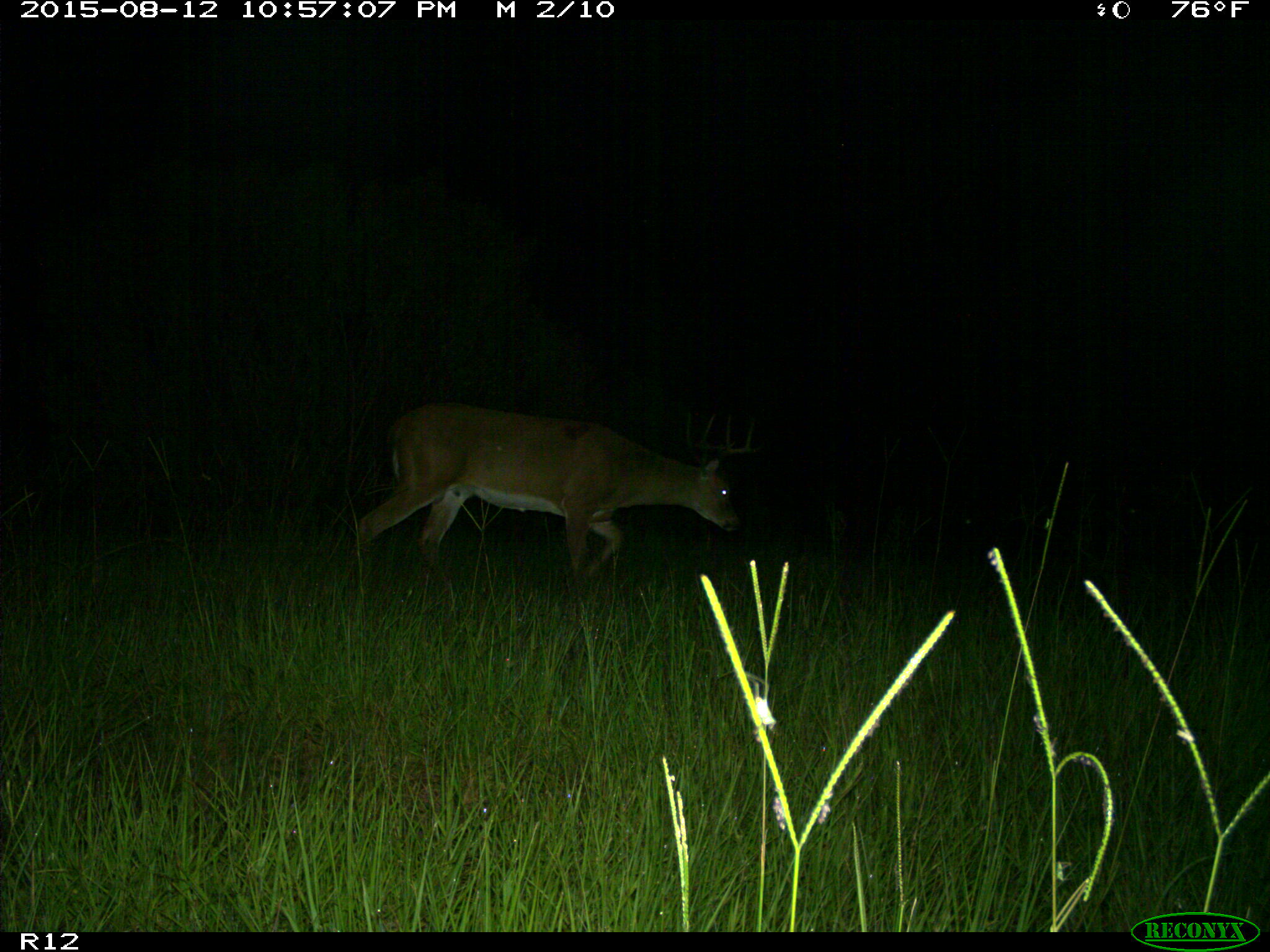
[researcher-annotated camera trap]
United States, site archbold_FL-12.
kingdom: Animalia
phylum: Chordata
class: Mammalia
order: Artiodactyla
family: Cervidae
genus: Odocoileus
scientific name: Odocoileus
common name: deer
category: unidentified deer